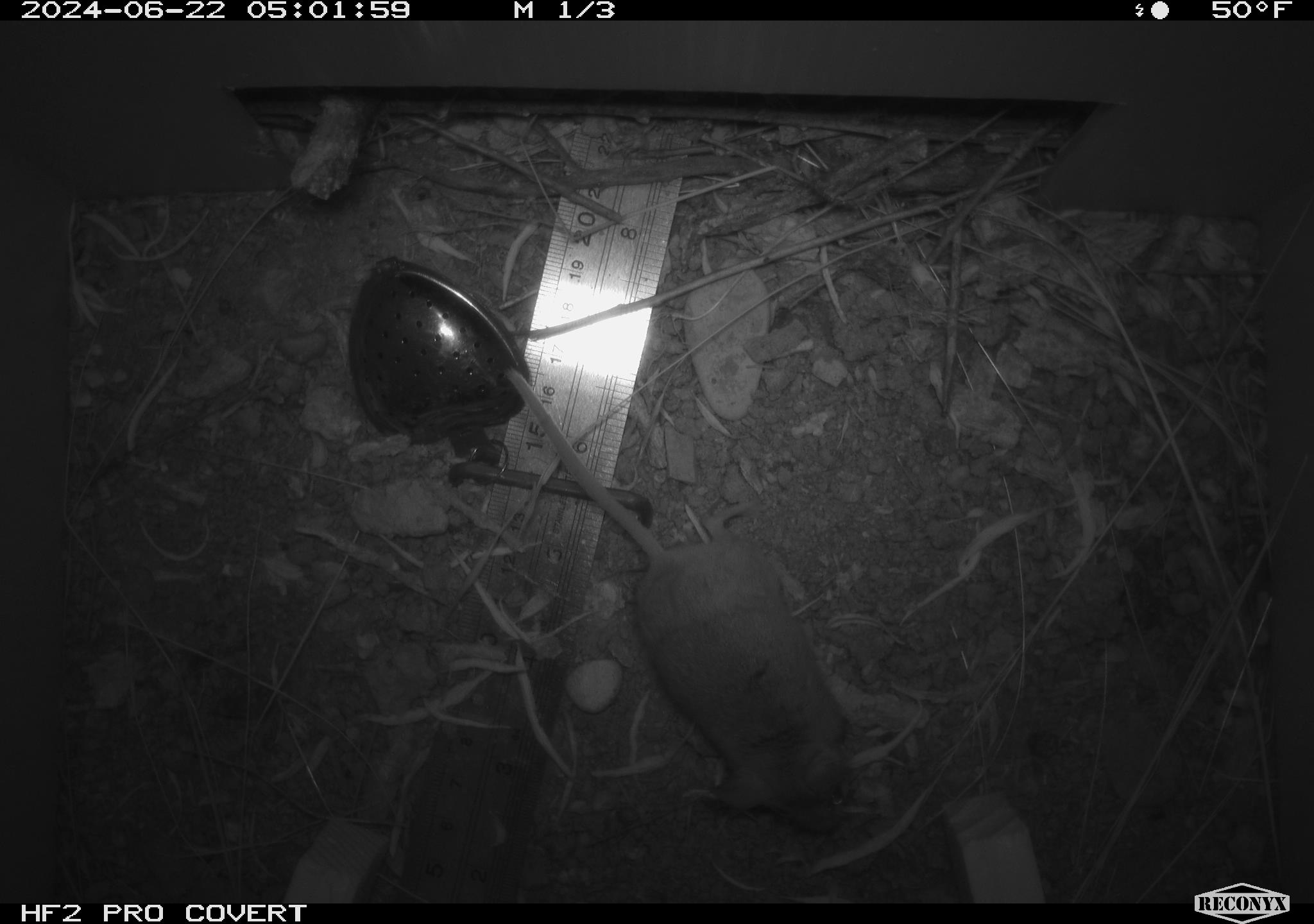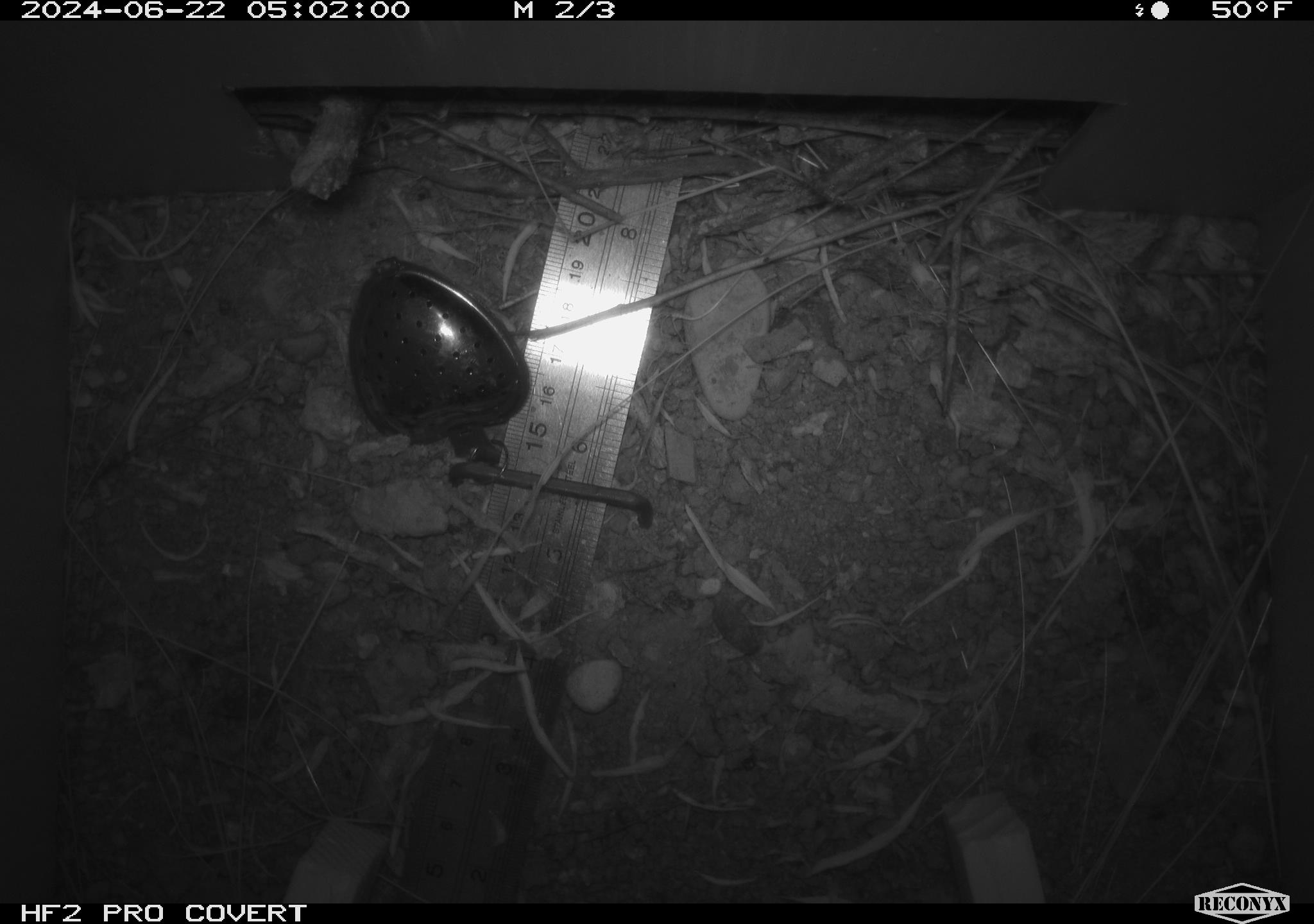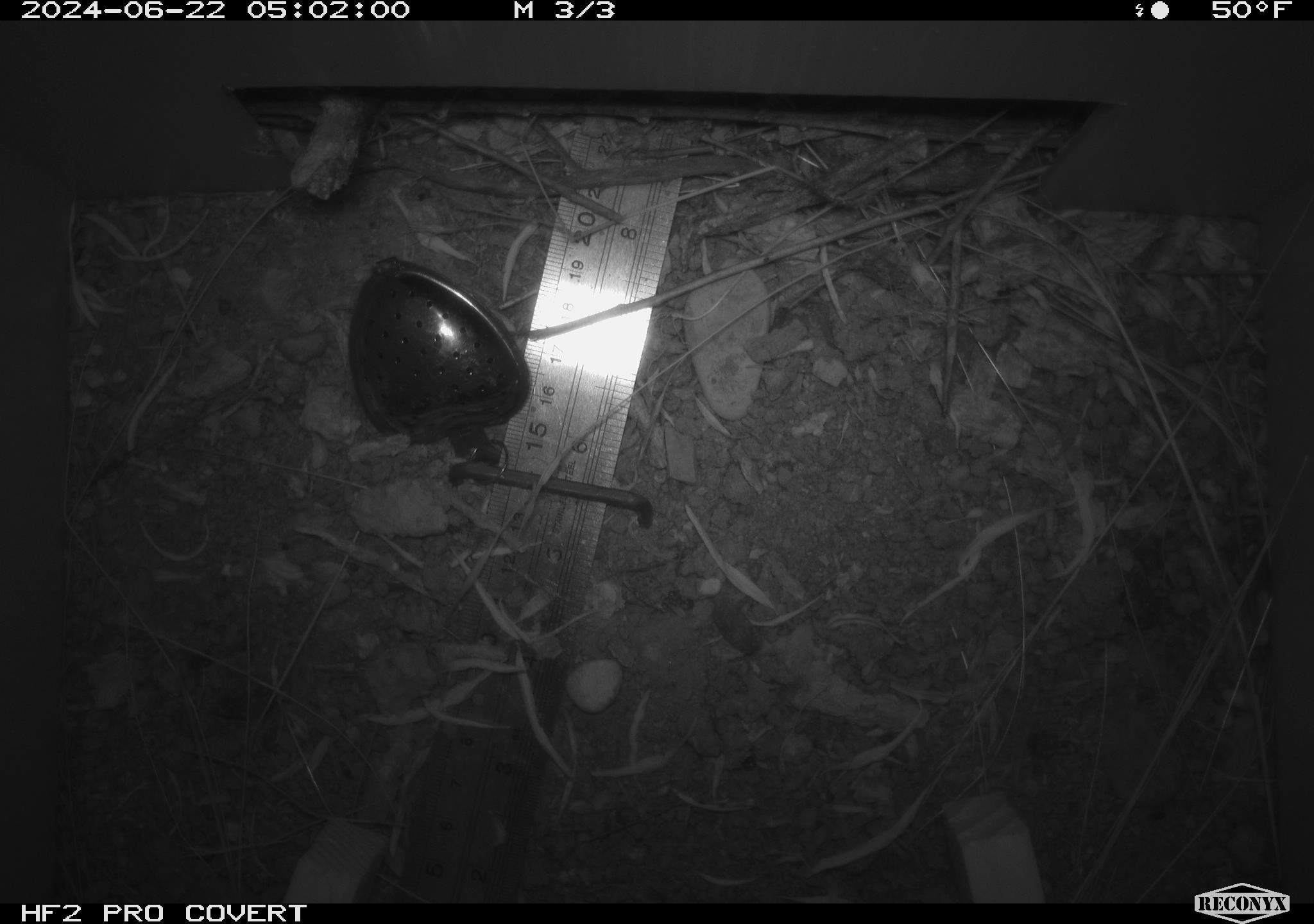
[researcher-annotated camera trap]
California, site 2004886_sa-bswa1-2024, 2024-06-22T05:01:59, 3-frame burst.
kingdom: Animalia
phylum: Chordata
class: Mammalia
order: Rodentia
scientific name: Rodentia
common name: mouse species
Mouse species (Rodentia).